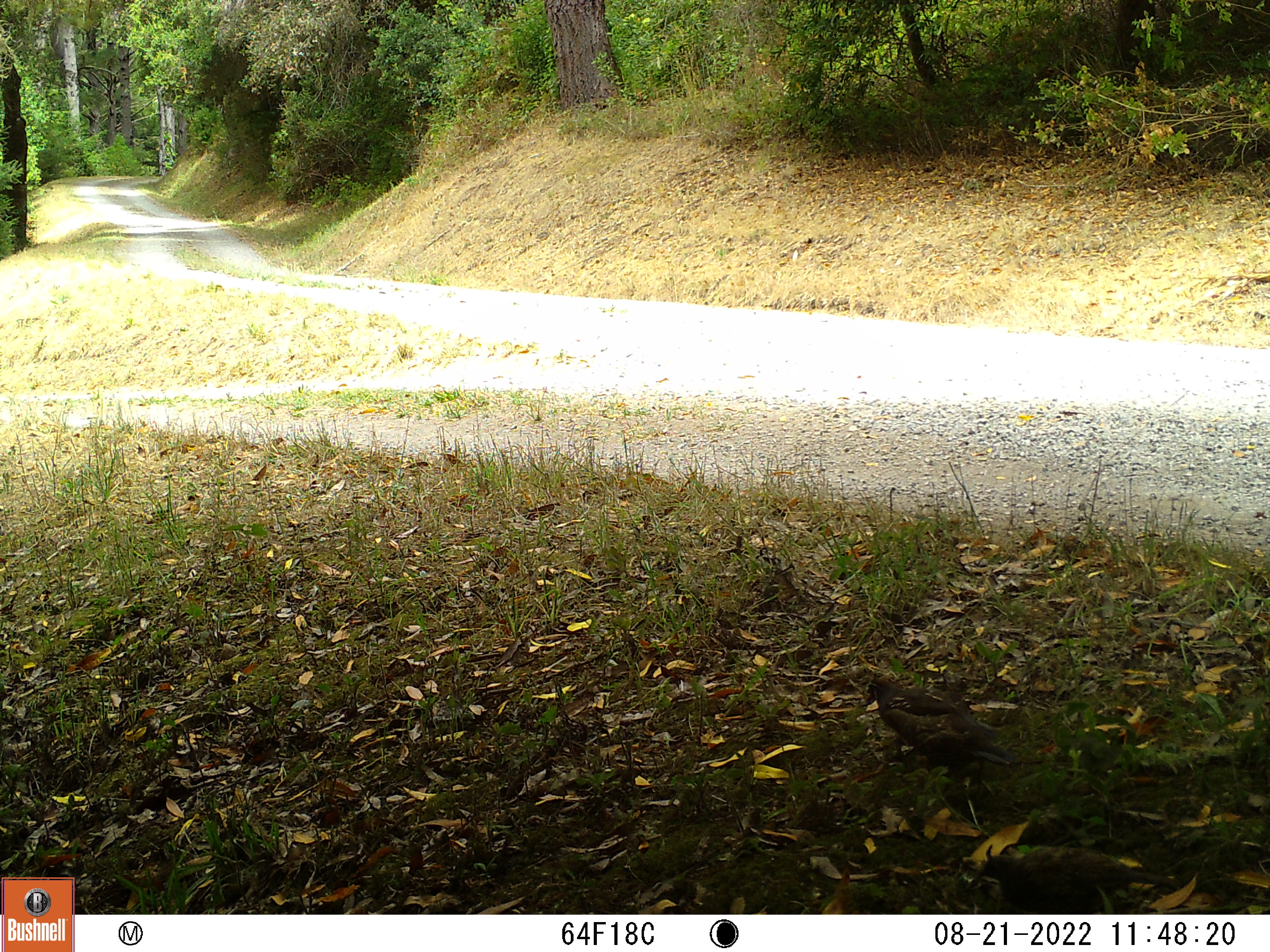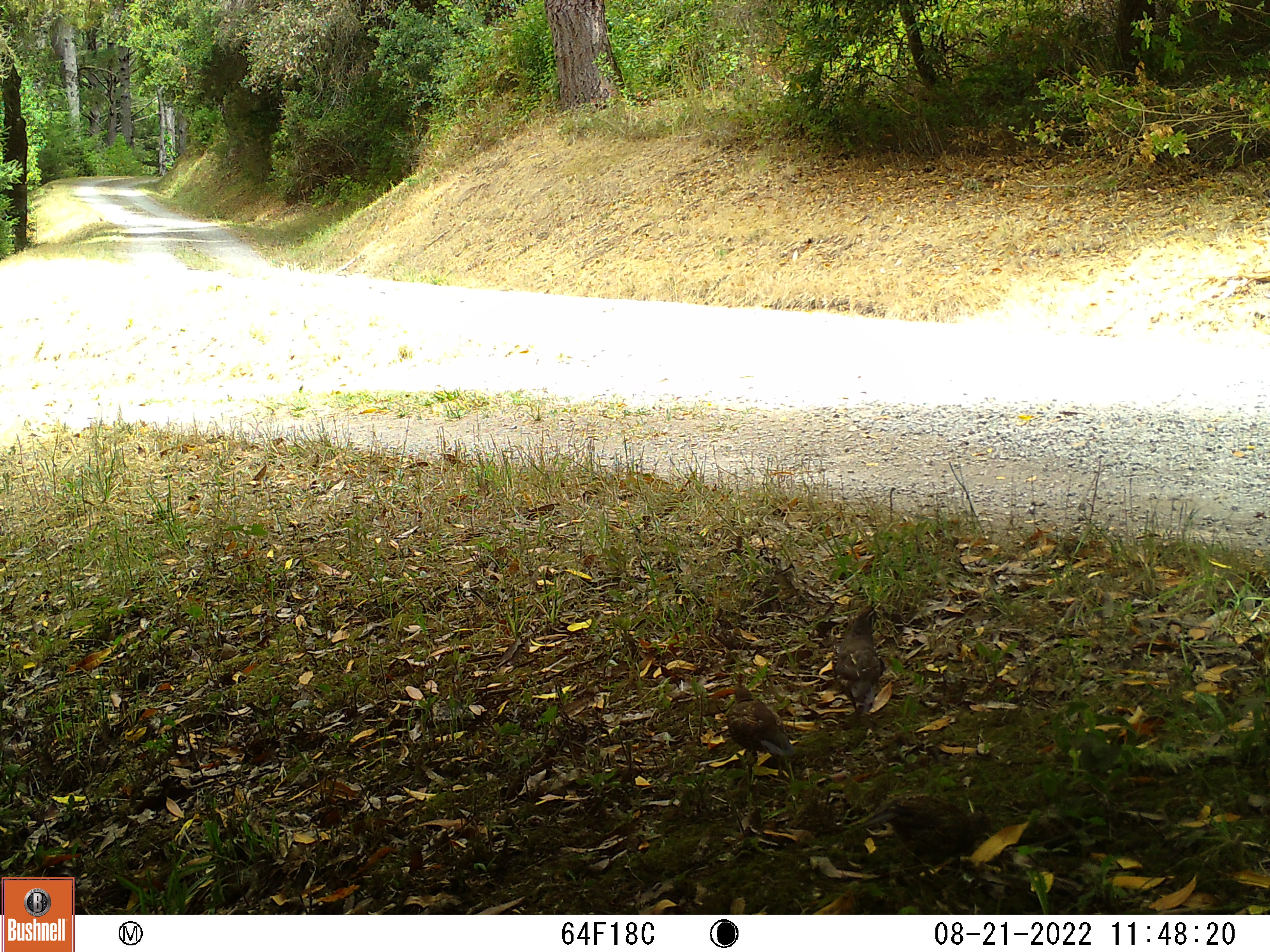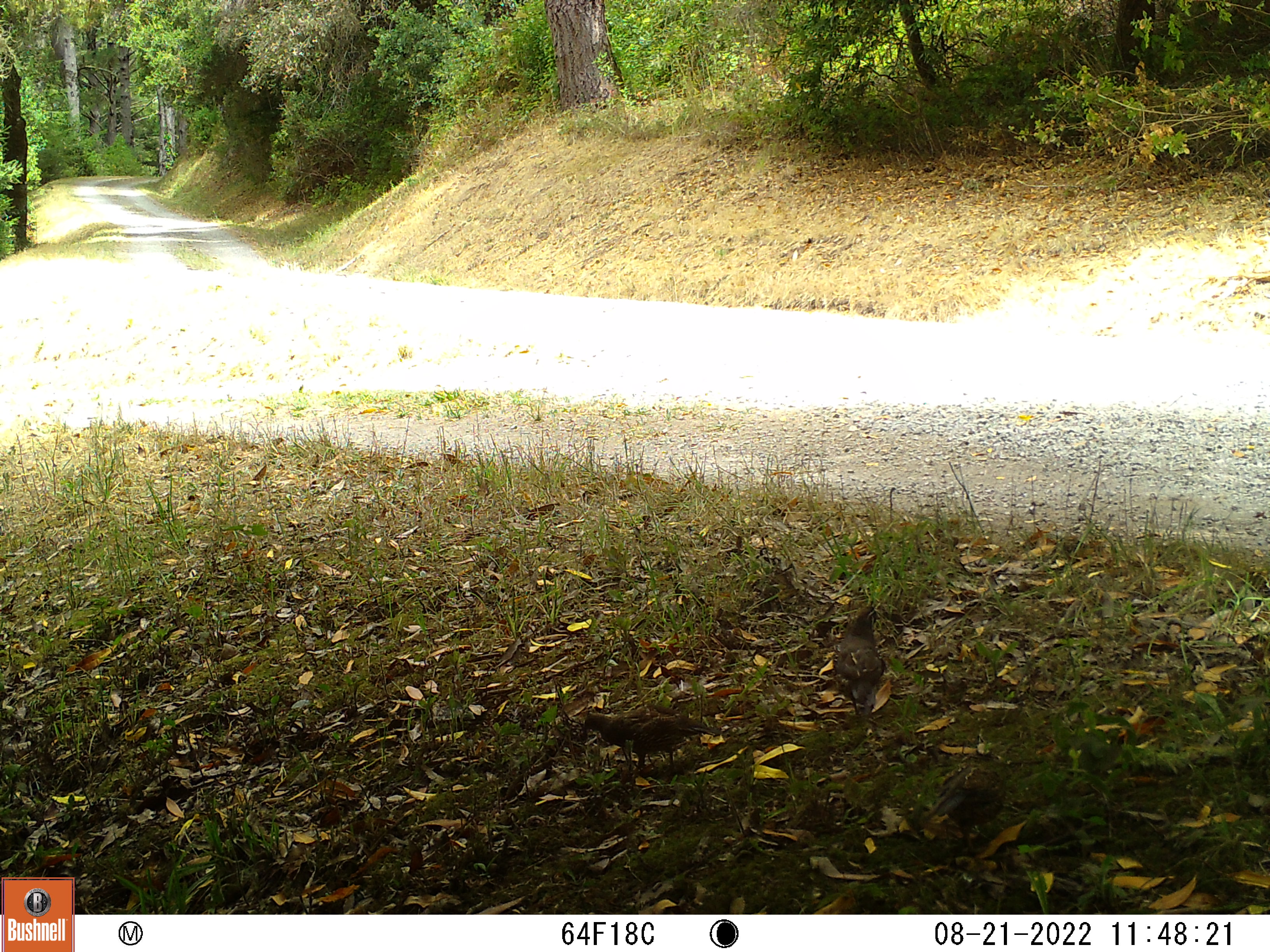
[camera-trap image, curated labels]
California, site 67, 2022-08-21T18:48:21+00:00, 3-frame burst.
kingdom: Animalia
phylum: Chordata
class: Aves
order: Galliformes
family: Odontophoridae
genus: Callipepla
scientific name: Callipepla californica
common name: california quail